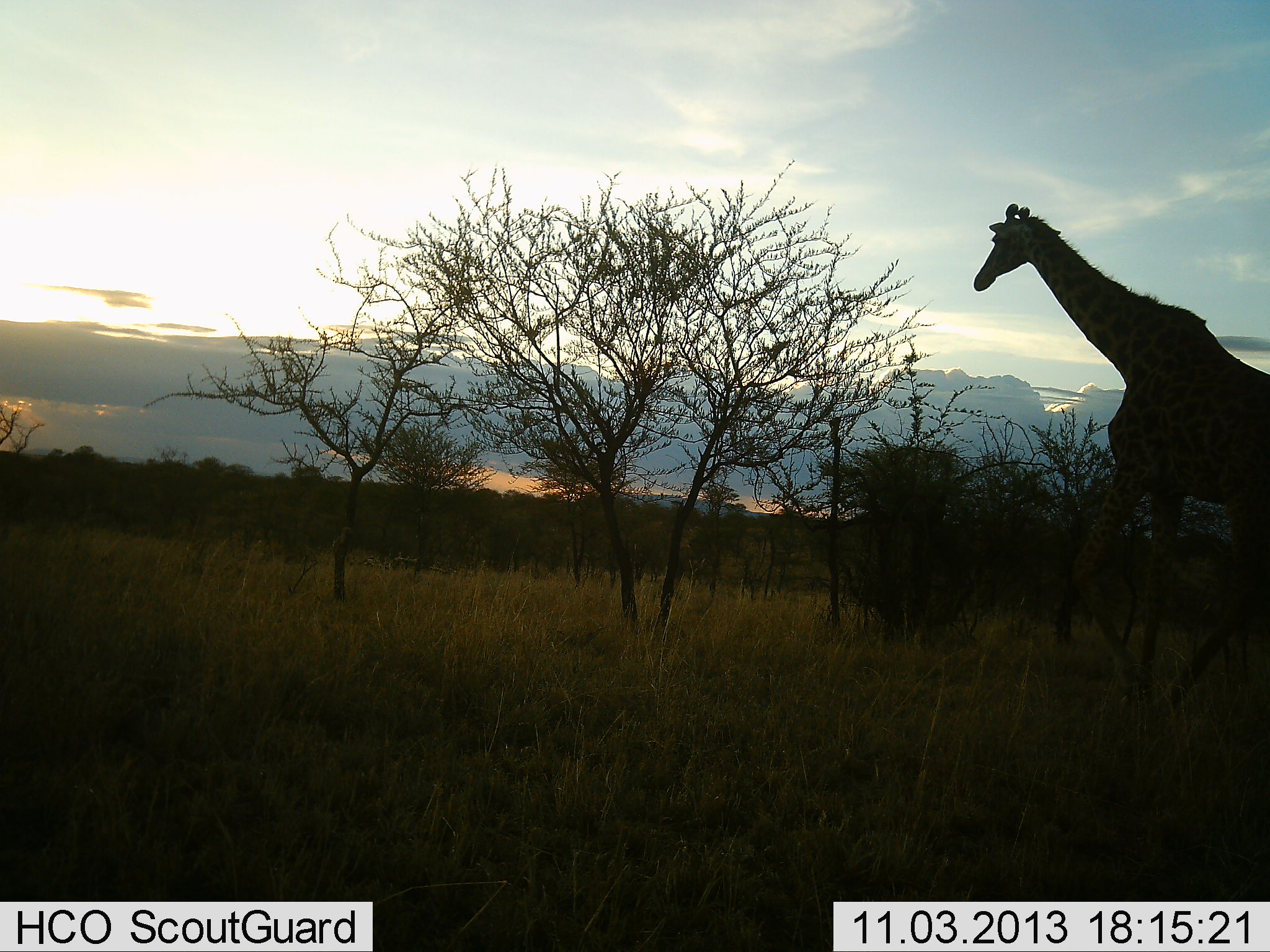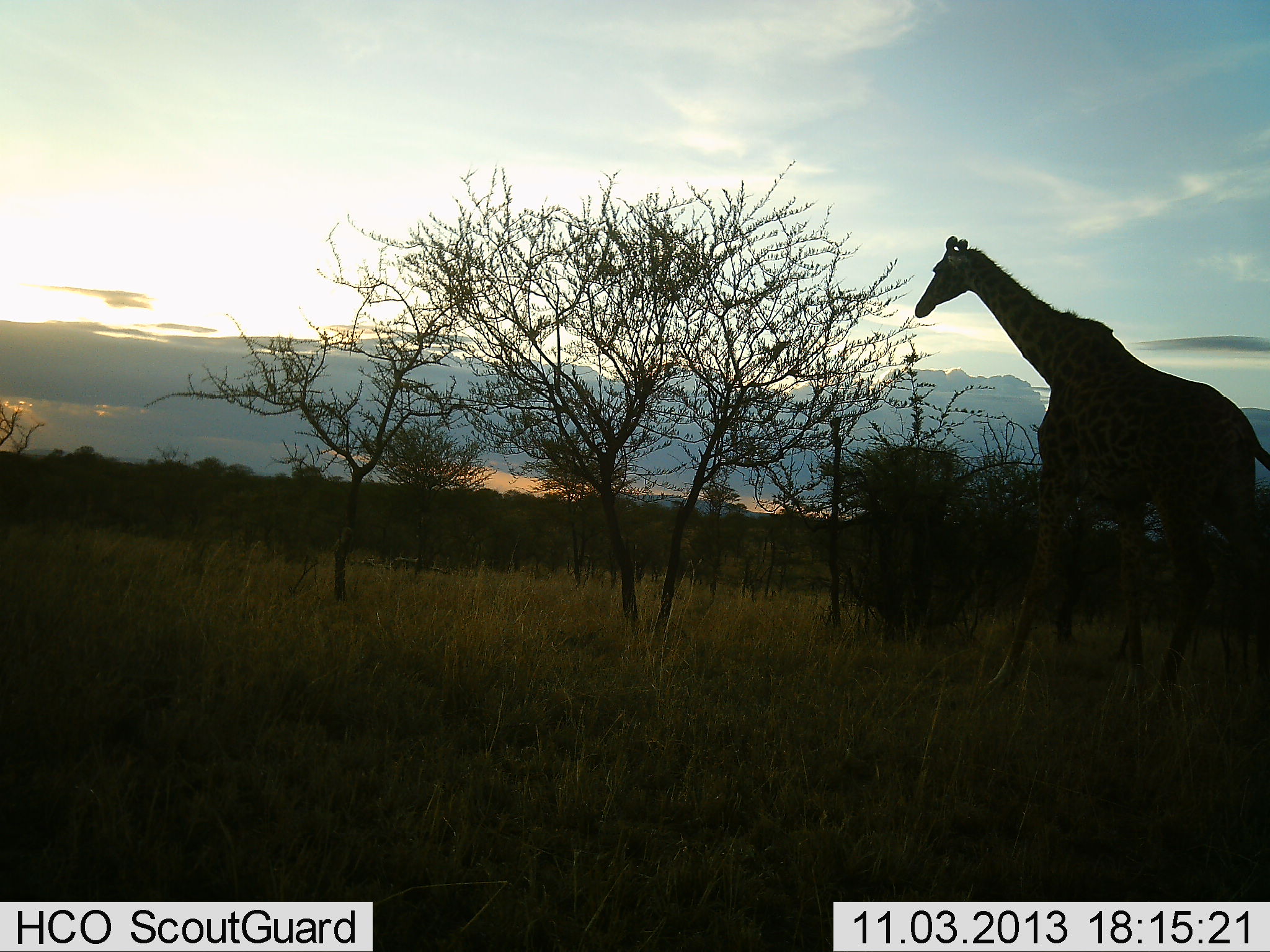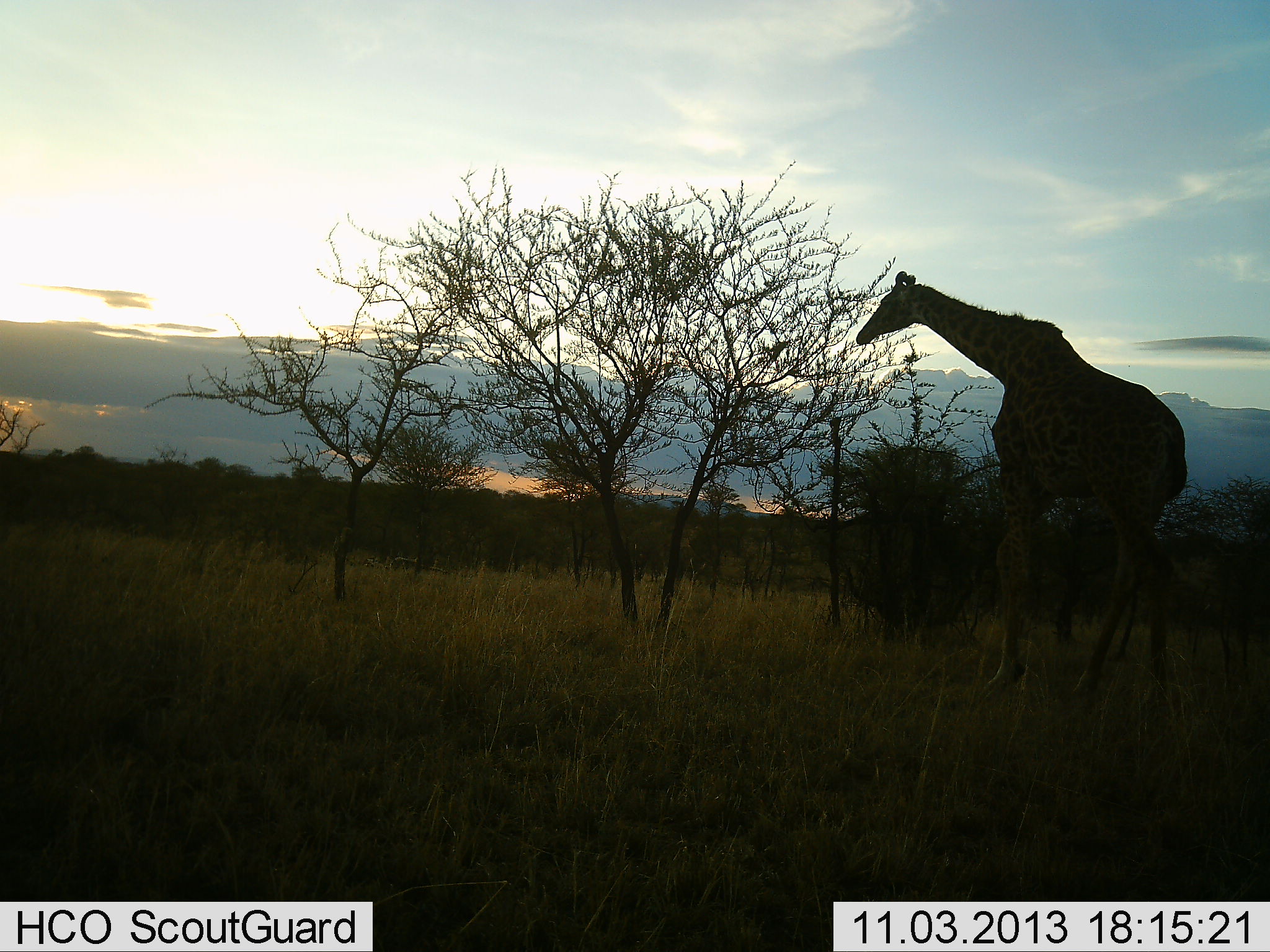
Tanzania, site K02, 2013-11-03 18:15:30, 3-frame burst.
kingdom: Animalia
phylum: Chordata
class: Mammalia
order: Artiodactyla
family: Giraffidae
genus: Giraffa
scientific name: Giraffa camelopardalis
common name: giraffe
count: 1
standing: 11%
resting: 0%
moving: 89%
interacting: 0%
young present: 0%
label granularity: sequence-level